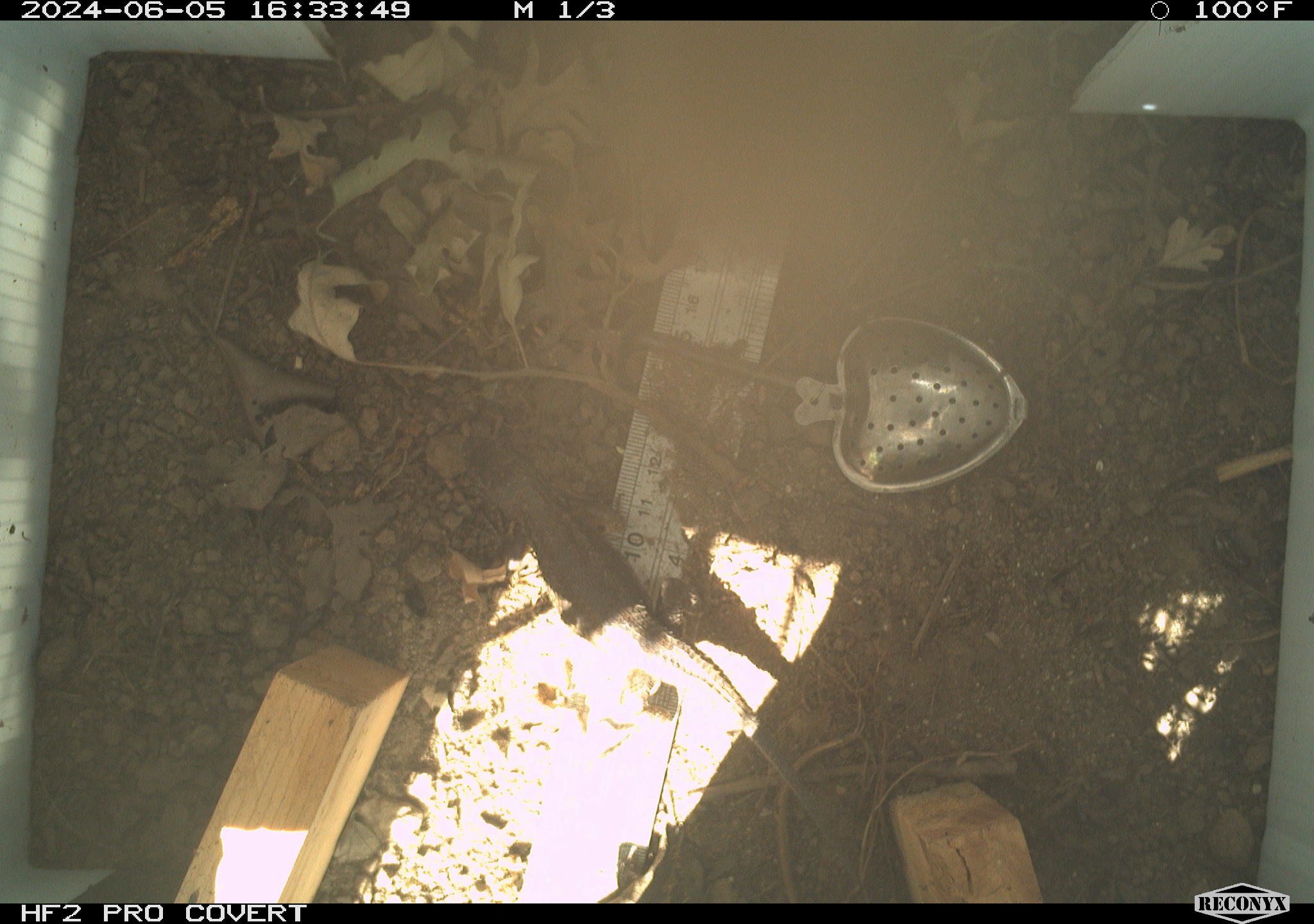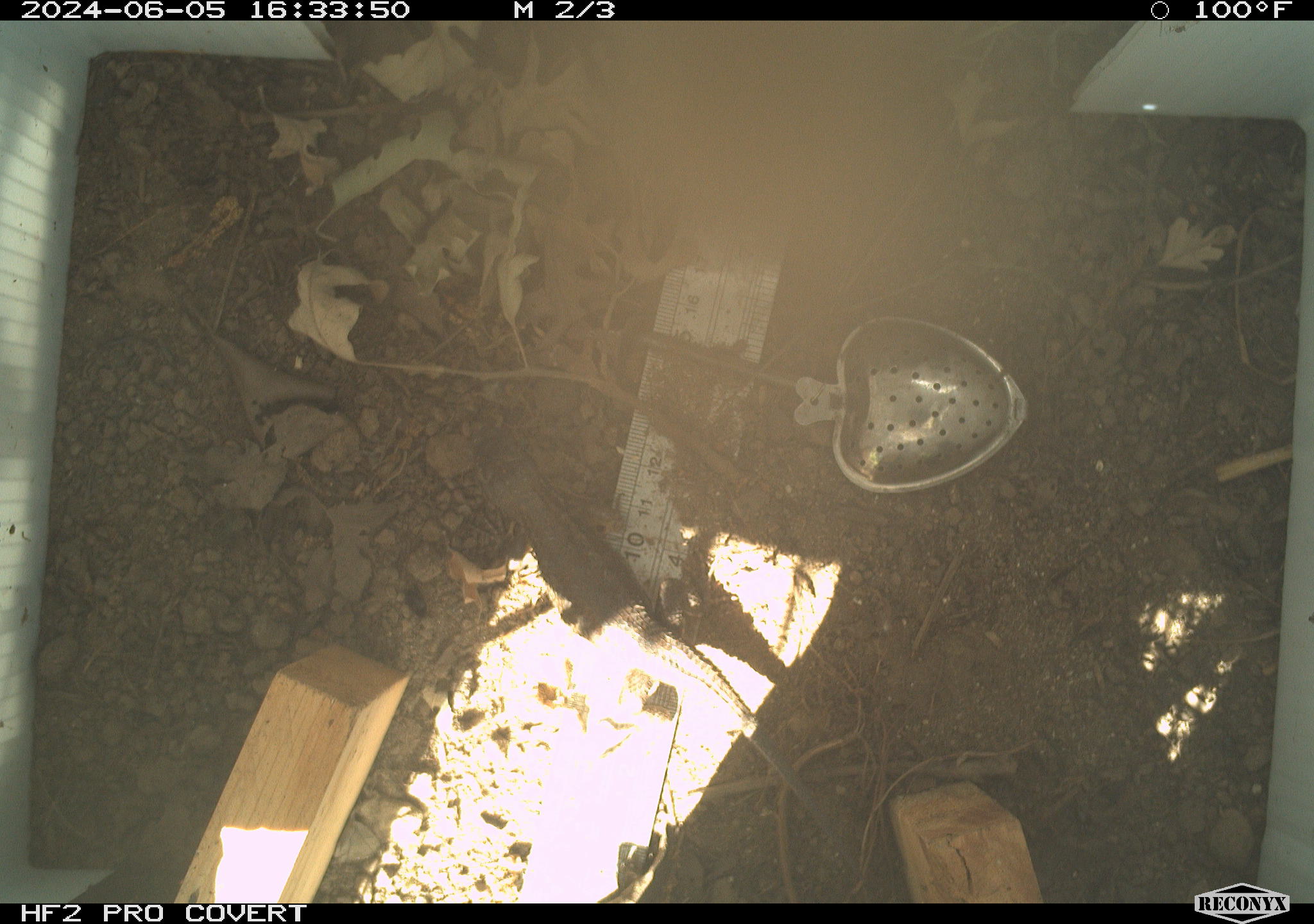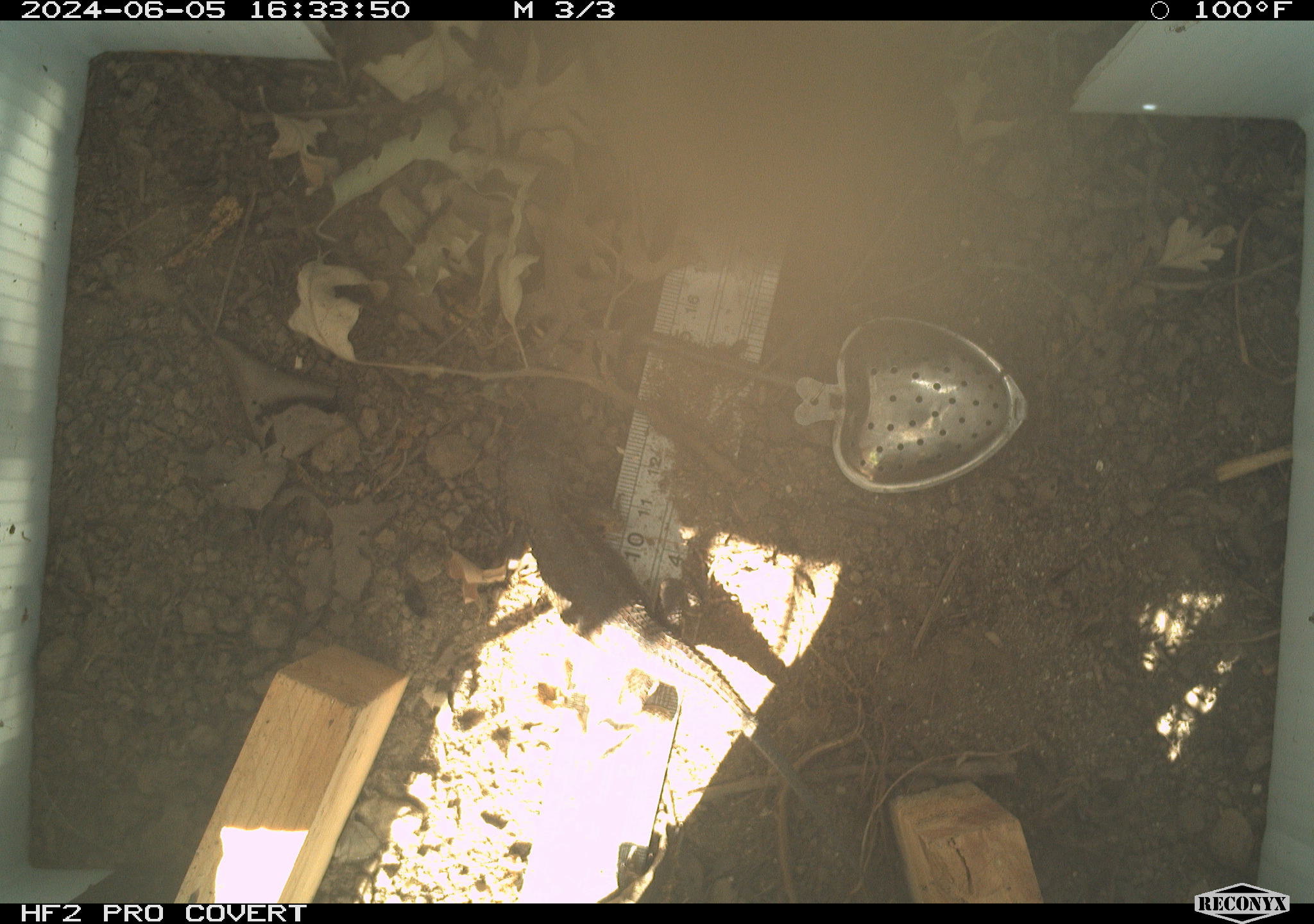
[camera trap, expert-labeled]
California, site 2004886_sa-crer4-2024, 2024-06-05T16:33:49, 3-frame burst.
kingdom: Animalia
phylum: Chordata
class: Reptilia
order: Squamata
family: Phrynosomatidae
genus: Sceloporus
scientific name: Sceloporus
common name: spiny lizards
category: sceloporus species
Sceloporus species (spiny lizards) (Sceloporus).